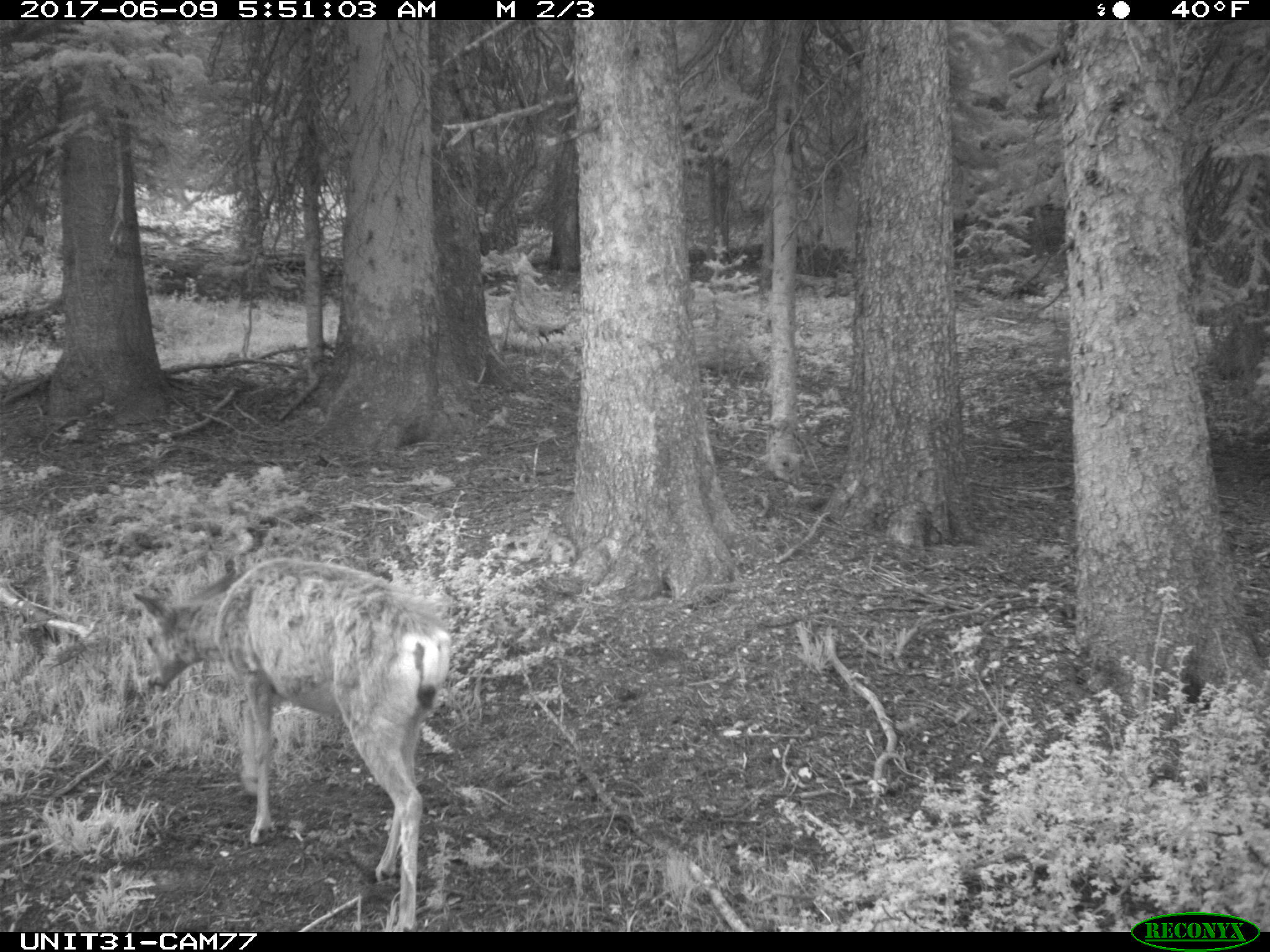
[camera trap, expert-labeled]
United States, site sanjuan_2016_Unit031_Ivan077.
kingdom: Animalia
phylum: Chordata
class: Mammalia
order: Artiodactyla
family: Cervidae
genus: Odocoileus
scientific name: Odocoileus hemionus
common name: mule deer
Odocoileus hemionus (mule deer).